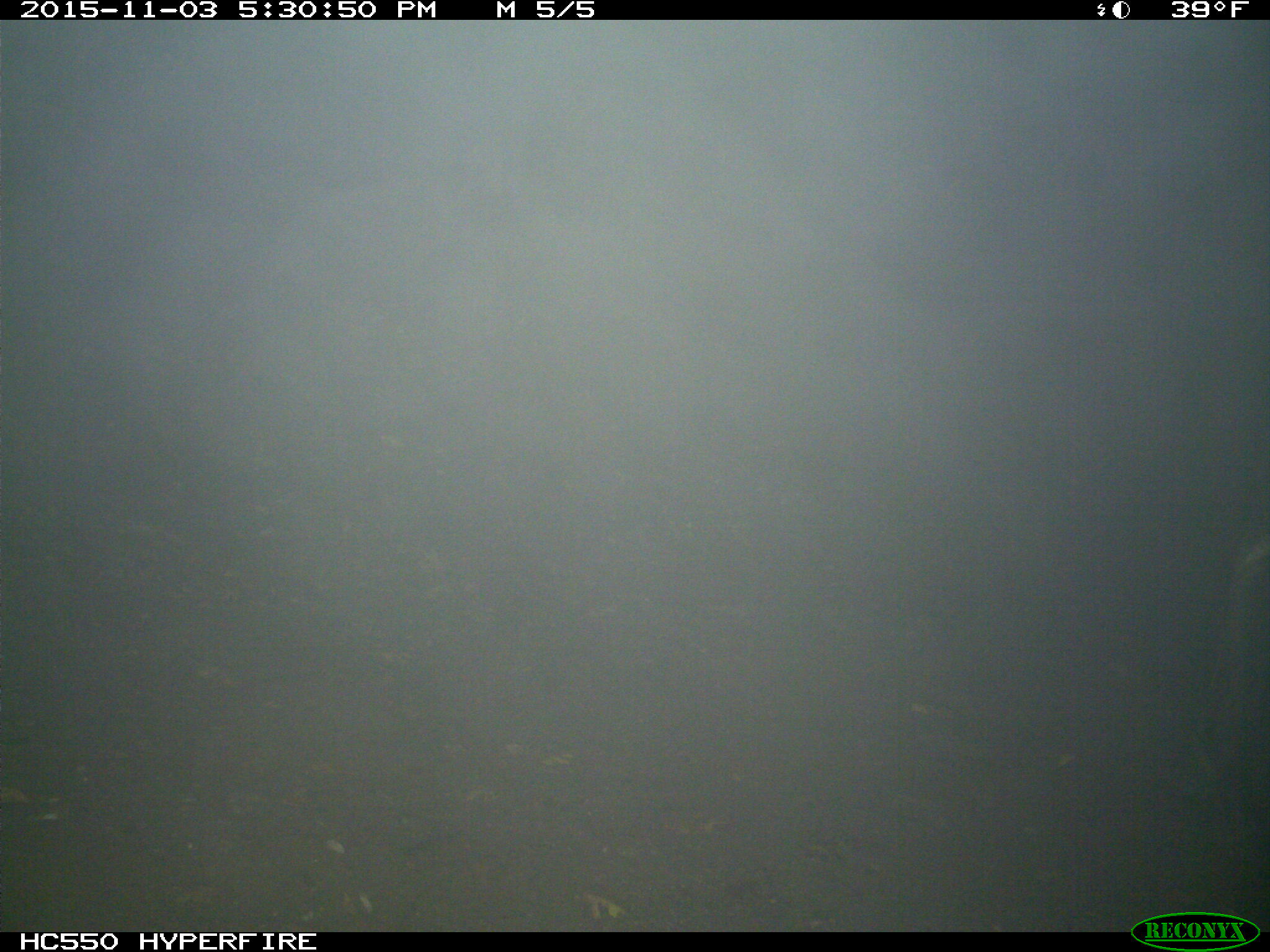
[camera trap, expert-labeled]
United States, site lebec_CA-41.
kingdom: Animalia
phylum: Chordata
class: Mammalia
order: Artiodactyla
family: Cervidae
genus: Cervus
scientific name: Cervus canadensis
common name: elk